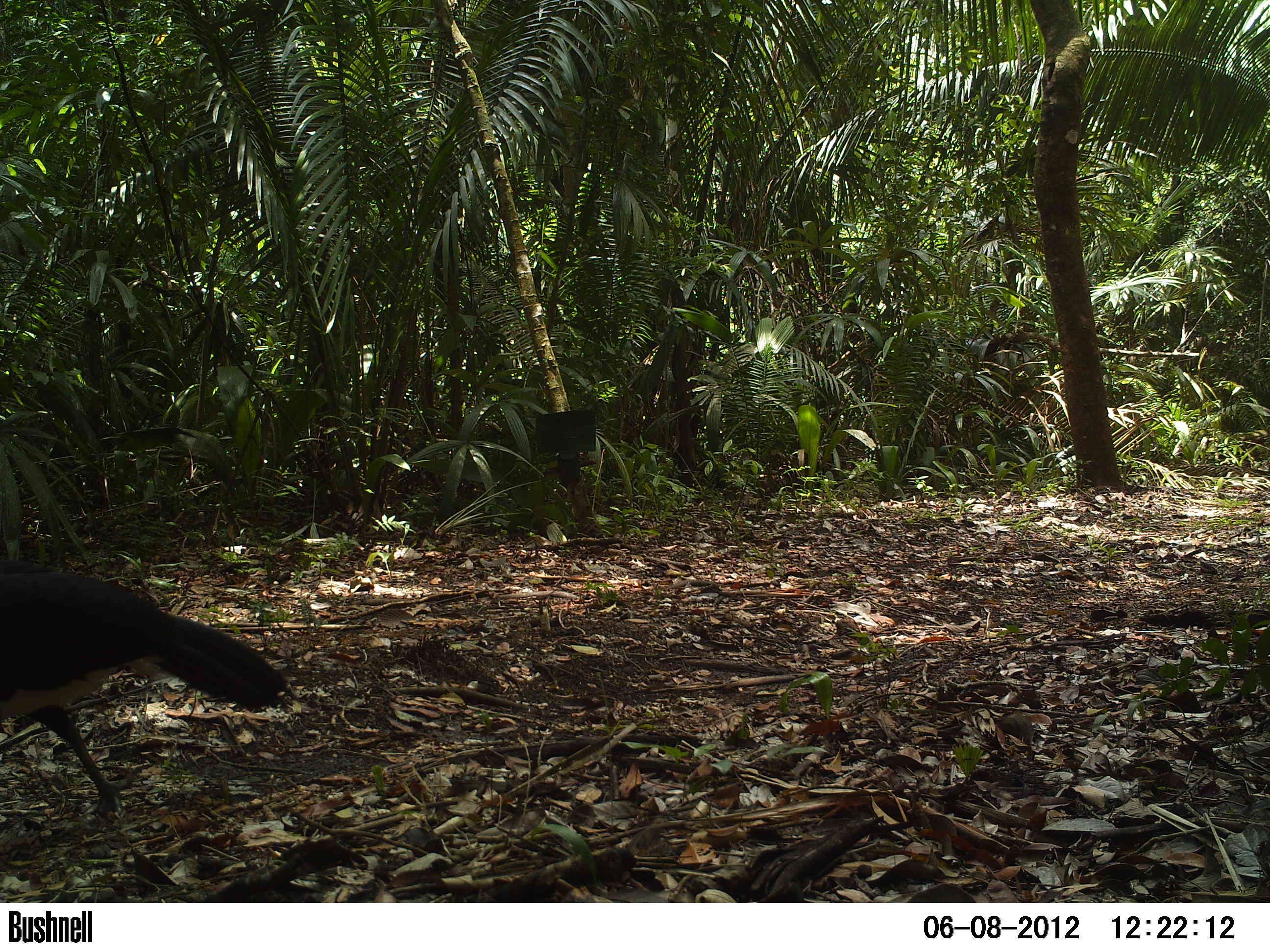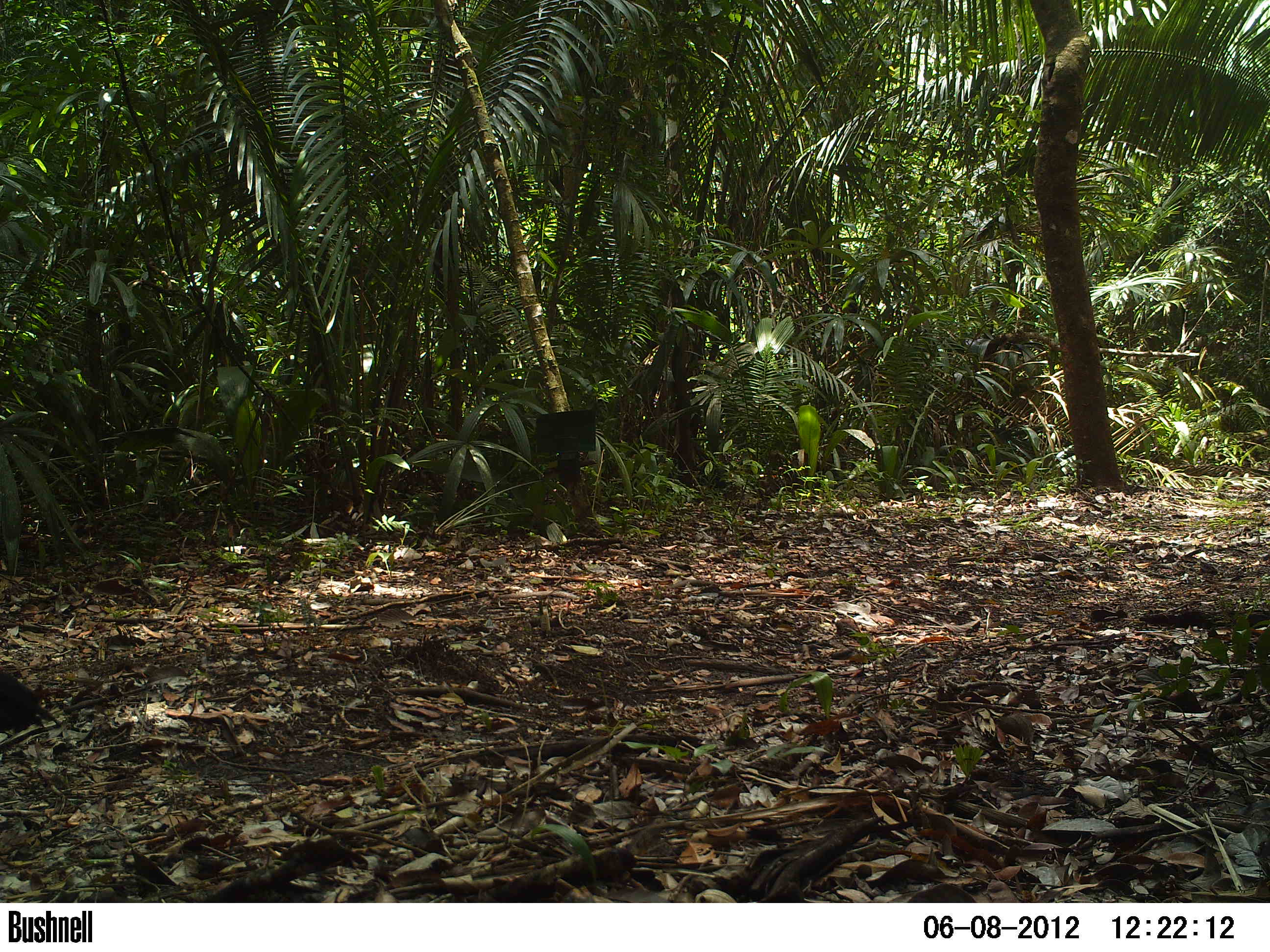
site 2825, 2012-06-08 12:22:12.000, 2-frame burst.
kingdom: Animalia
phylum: Chordata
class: Aves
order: Galliformes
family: Cracidae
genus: Crax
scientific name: Crax rubra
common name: great curassow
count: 1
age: adult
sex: male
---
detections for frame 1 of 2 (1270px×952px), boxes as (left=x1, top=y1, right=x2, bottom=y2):
crax rubra: (left=0, top=560, right=292, bottom=820)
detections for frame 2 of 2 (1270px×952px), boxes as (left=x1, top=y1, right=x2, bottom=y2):
crax rubra: (left=0, top=669, right=56, bottom=738)